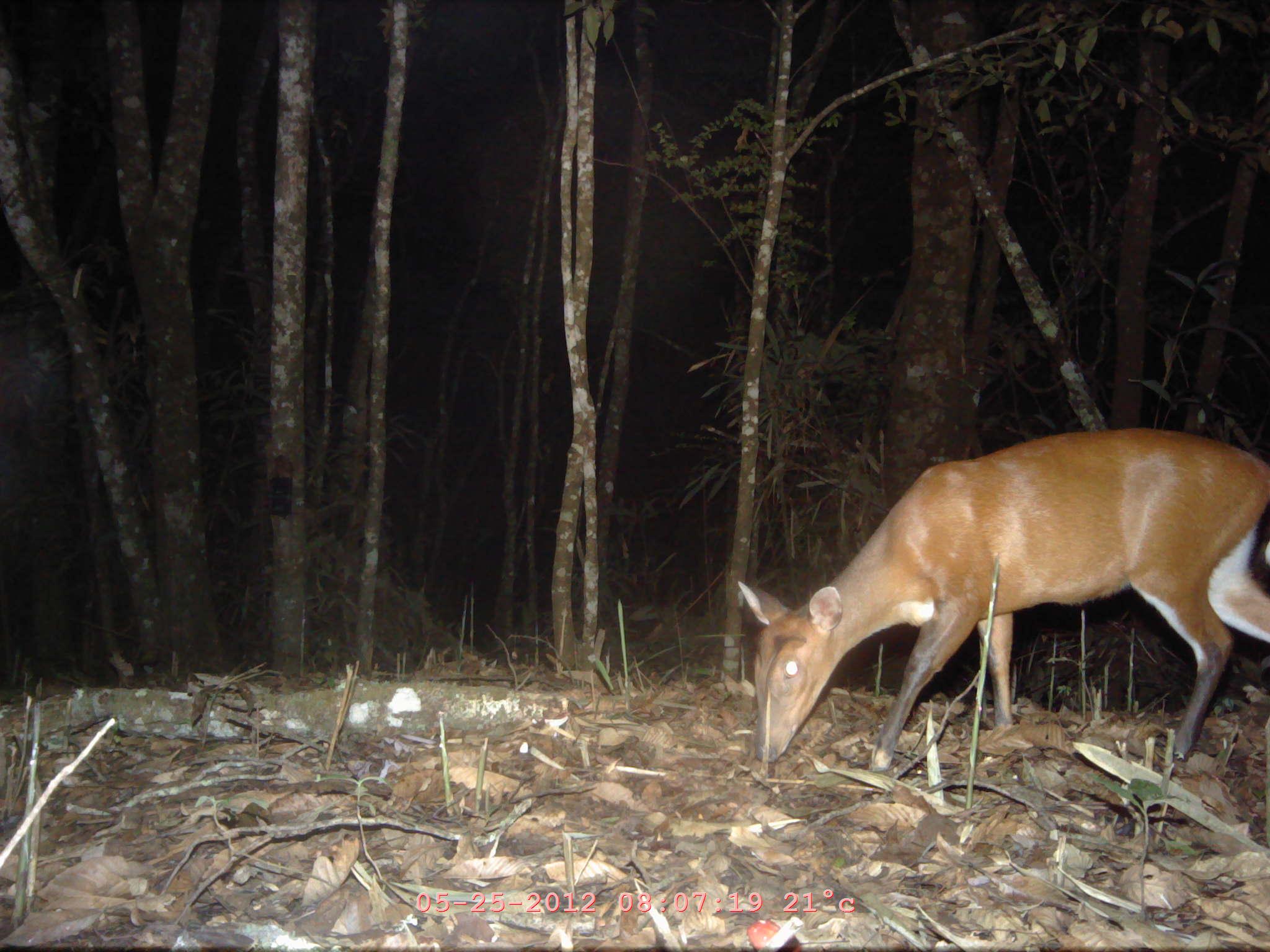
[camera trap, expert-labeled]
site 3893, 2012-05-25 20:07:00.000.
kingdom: Animalia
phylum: Chordata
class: Mammalia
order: Artiodactyla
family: Cervidae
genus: Muntiacus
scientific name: Muntiacus muntjak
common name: southern red muntjac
Muntiacus muntjak (southern red muntjac), count 1.